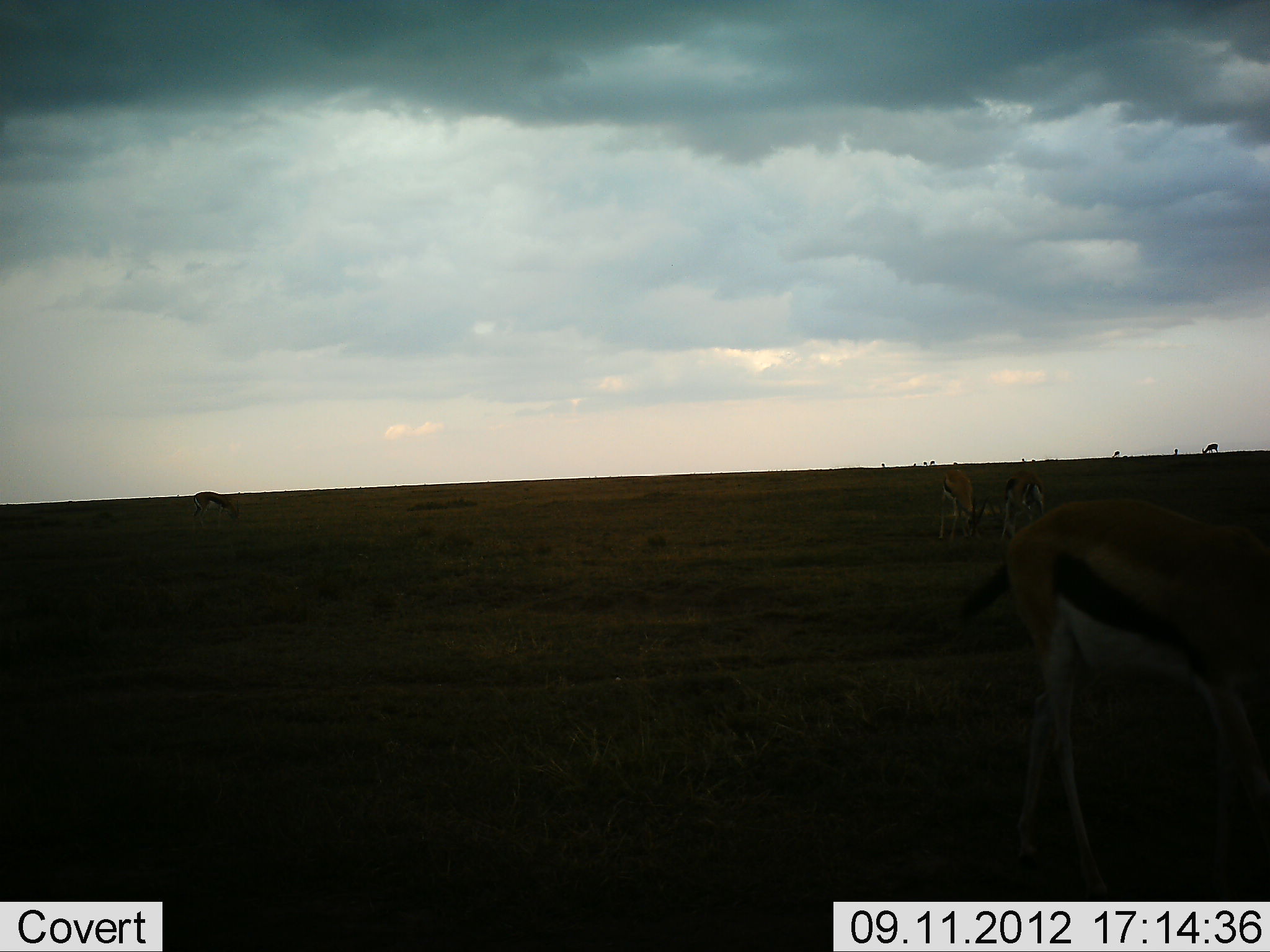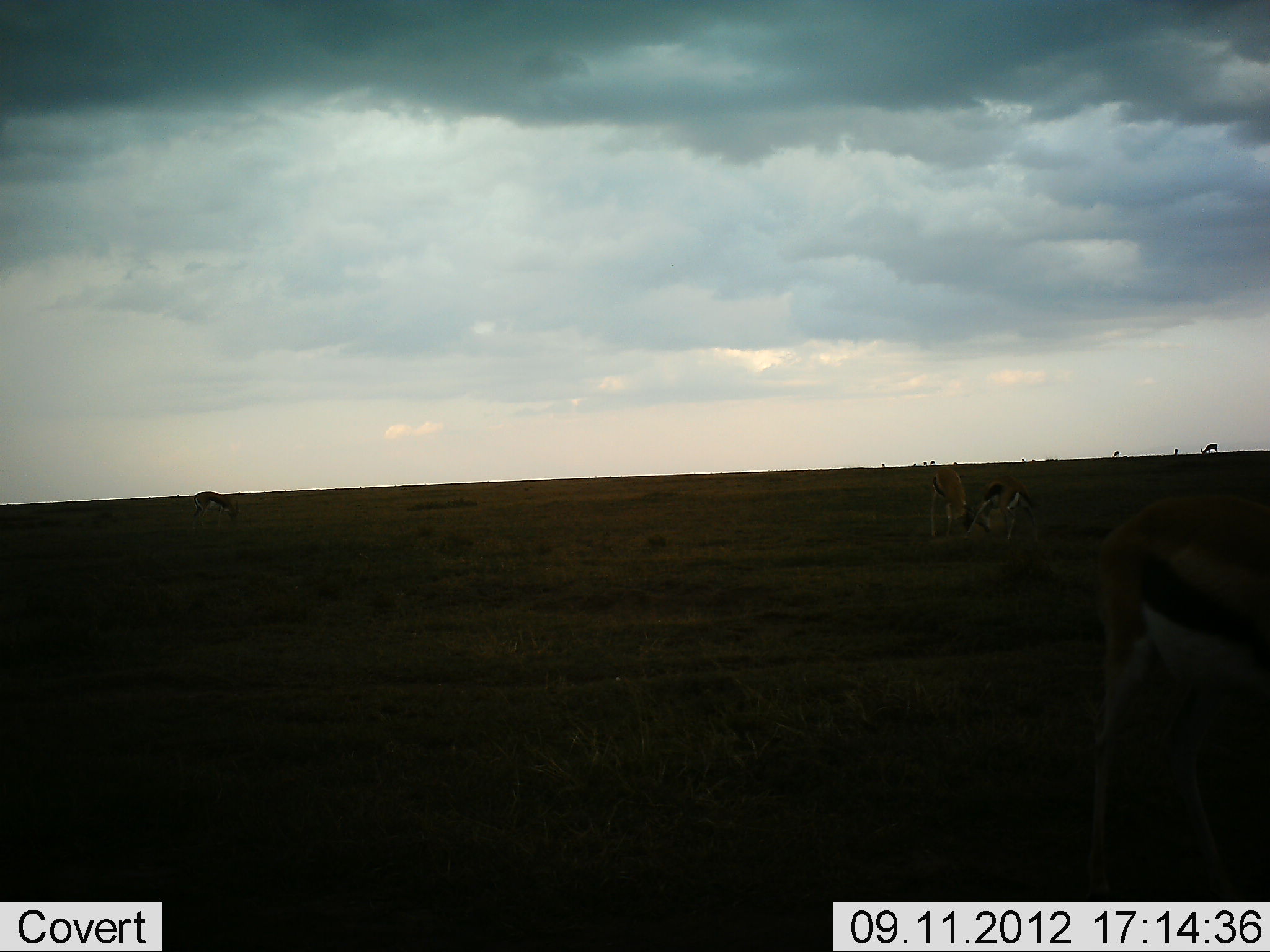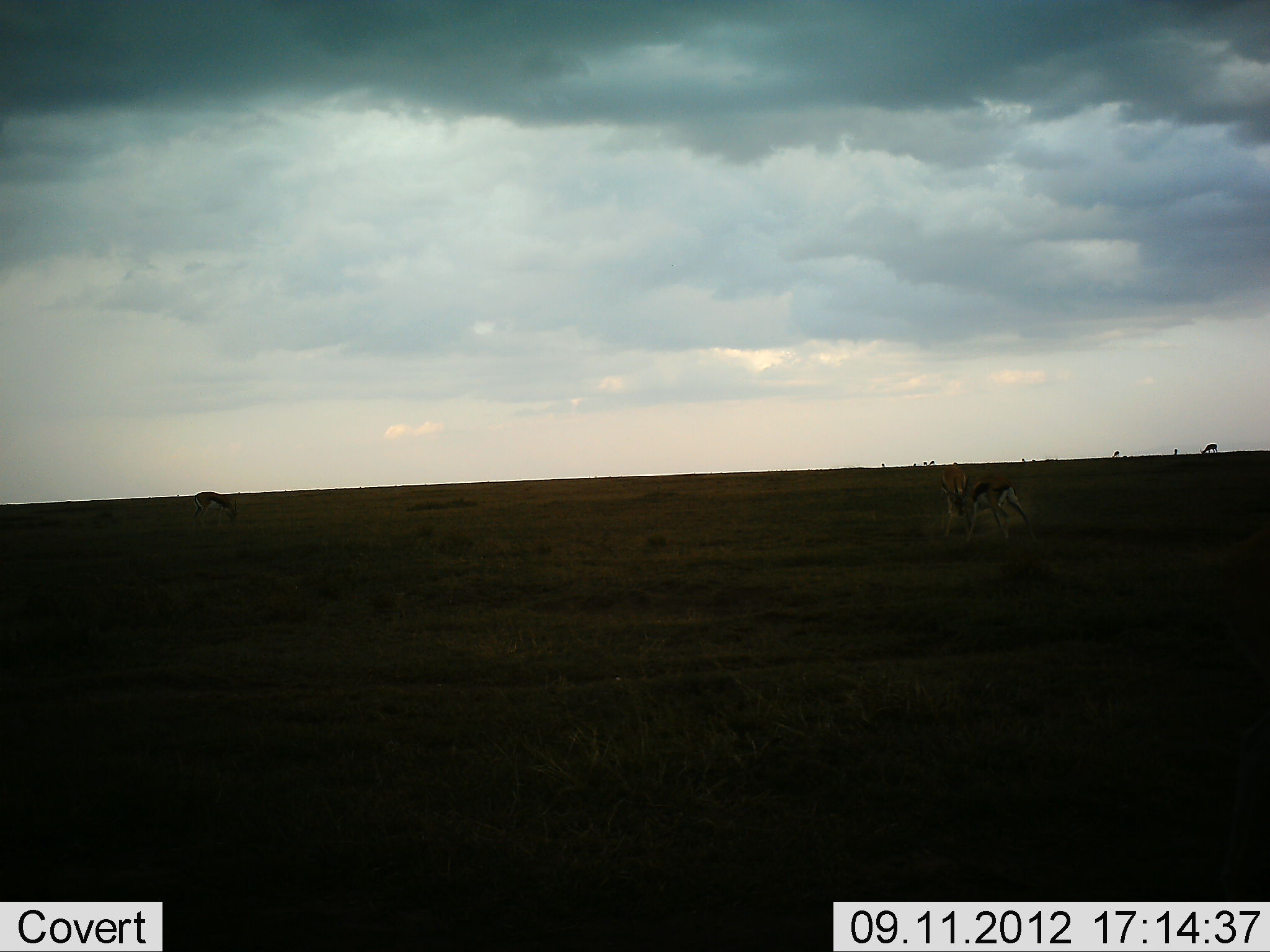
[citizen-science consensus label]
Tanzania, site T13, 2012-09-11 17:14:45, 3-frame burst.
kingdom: Animalia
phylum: Chordata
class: Mammalia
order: Artiodactyla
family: Bovidae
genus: Eudorcas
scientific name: Eudorcas thomsonii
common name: thomson's gazelle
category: gazellethomsons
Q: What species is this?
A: Gazellethomsons (thomson's gazelle) (Eudorcas thomsonii).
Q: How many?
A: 4.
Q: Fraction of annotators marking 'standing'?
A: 40%.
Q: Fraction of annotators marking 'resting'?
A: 0%.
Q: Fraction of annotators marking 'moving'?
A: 60%.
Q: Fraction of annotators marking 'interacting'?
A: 60%.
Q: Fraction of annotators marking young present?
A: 0%.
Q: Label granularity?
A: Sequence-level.